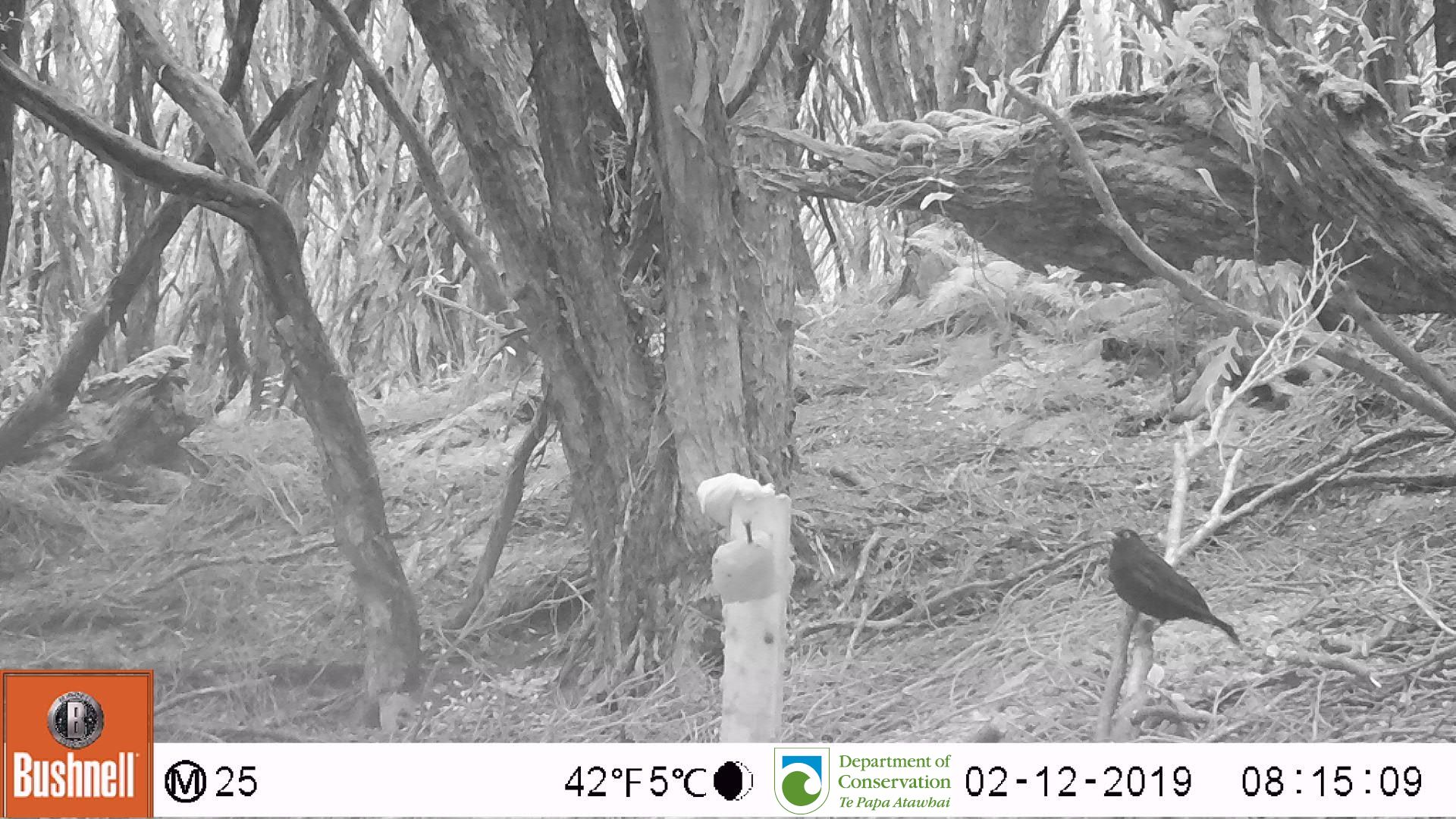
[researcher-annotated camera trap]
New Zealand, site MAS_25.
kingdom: Animalia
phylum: Chordata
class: Aves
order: Passeriformes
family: Turdidae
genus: Turdus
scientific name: Turdus merula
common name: eurasian blackbird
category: blackbird